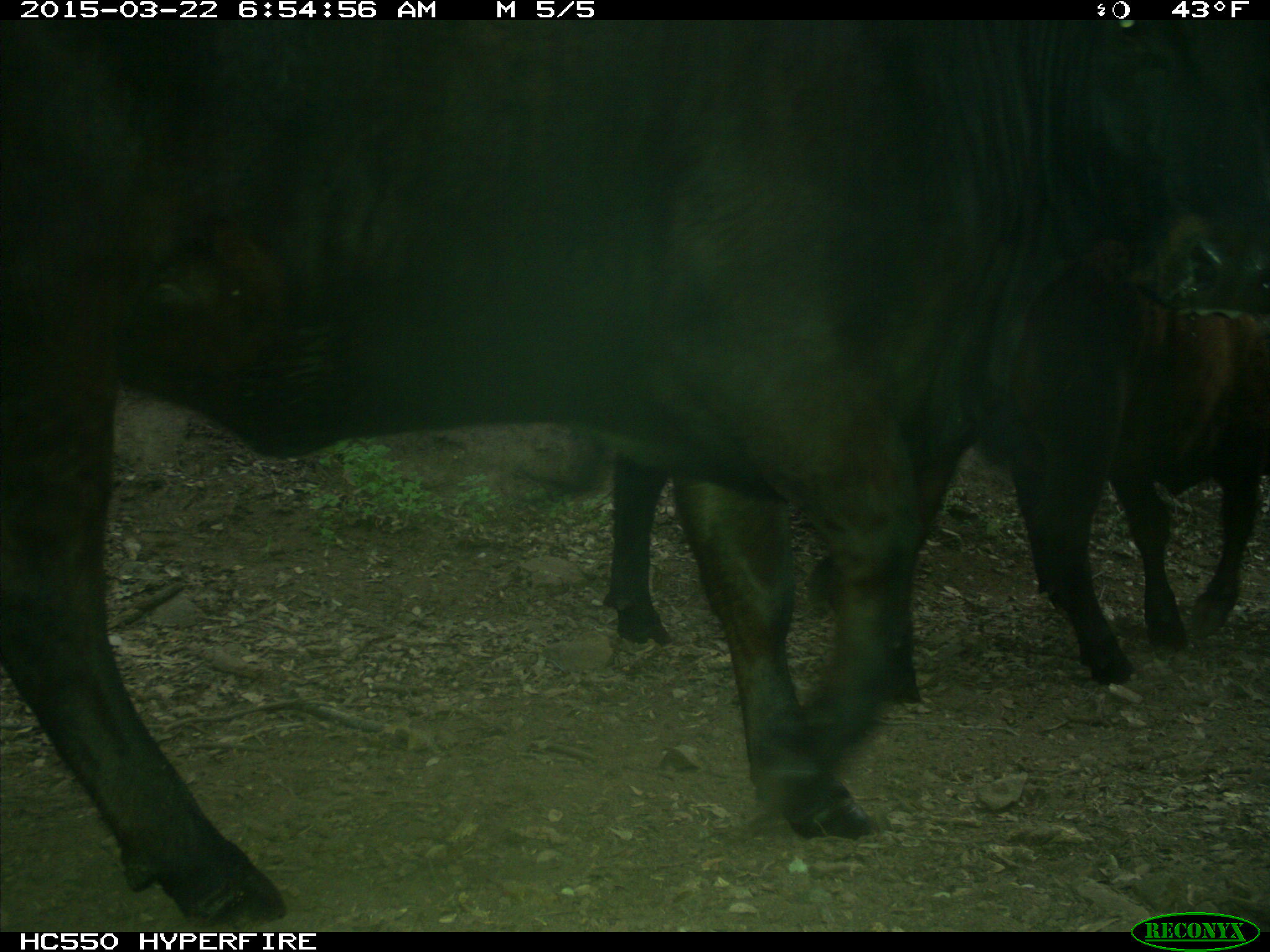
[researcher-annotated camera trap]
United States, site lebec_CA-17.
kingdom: Animalia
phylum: Chordata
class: Mammalia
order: Artiodactyla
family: Bovidae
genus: Bos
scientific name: Bos taurus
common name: domestic cow